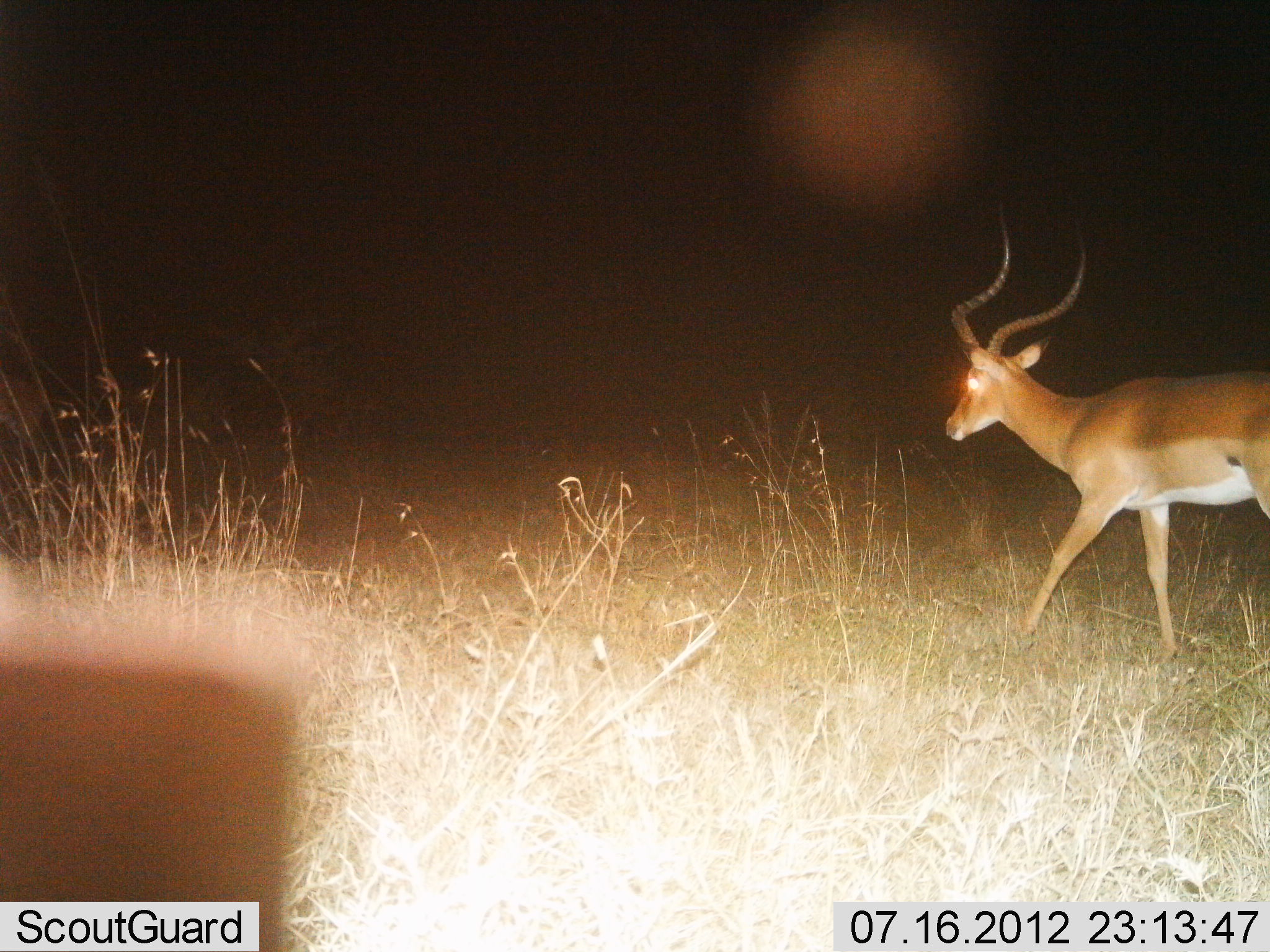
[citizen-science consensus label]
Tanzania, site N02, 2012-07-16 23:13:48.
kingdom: Animalia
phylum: Chordata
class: Mammalia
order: Artiodactyla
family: Bovidae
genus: Aepyceros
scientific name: Aepyceros melampus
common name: impala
Impala (Aepyceros melampus), count 1. Behavior (volunteer vote fractions): standing 10%, resting 0%, moving 90%, interacting 0%. Young present (vote fraction): 0%. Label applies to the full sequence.